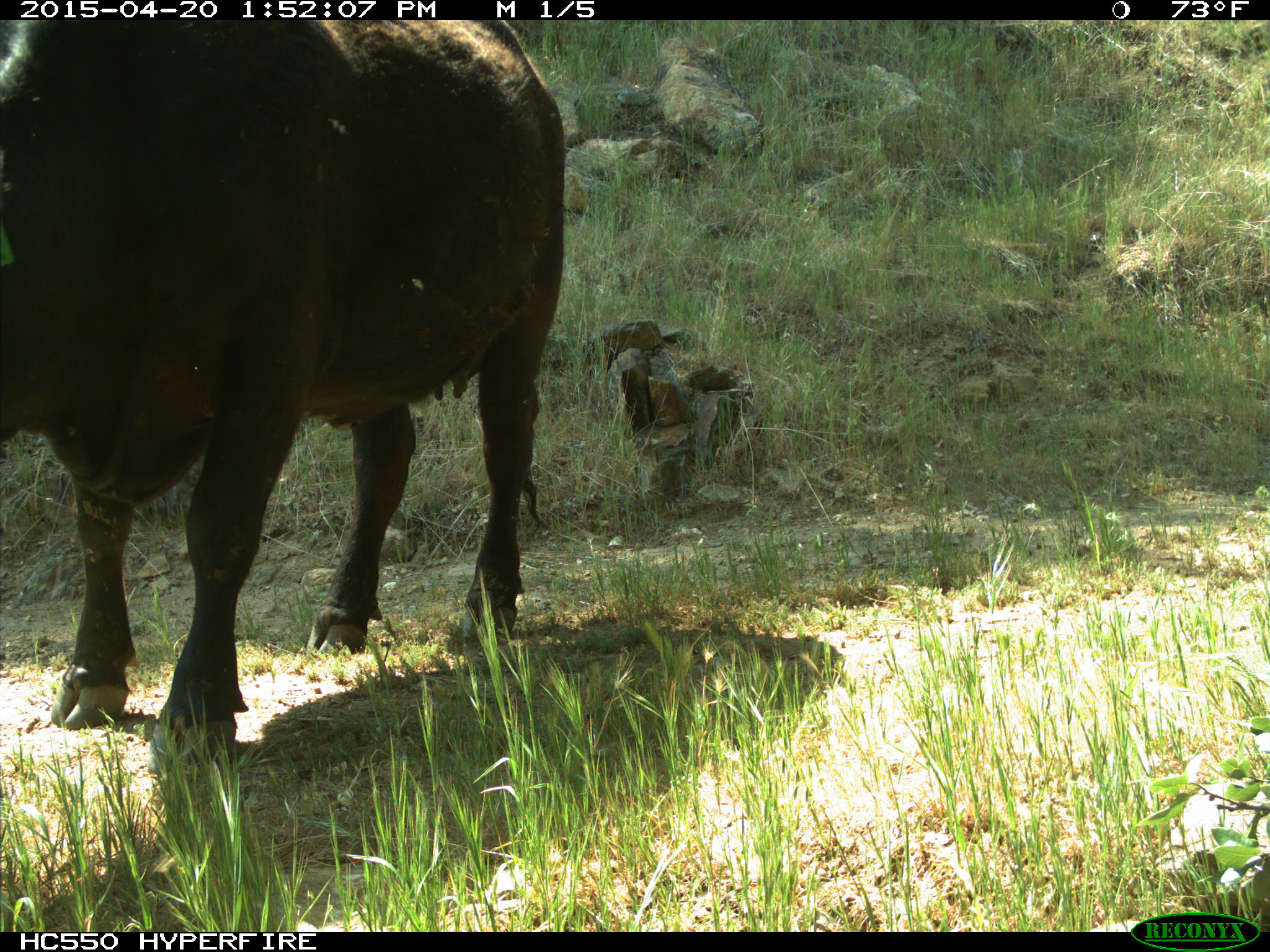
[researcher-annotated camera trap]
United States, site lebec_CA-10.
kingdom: Animalia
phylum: Chordata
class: Mammalia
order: Artiodactyla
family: Bovidae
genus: Bos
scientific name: Bos taurus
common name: domestic cow